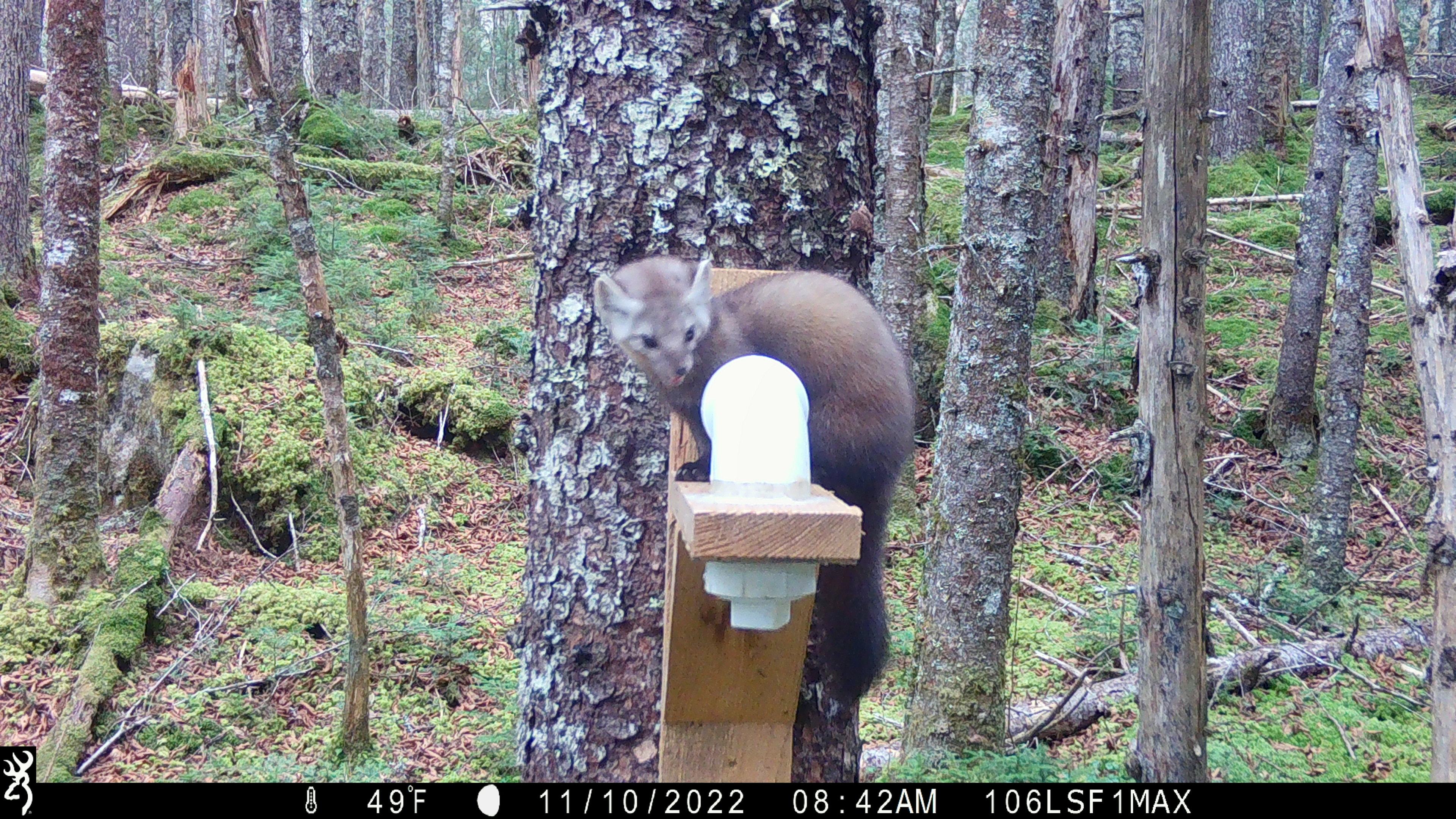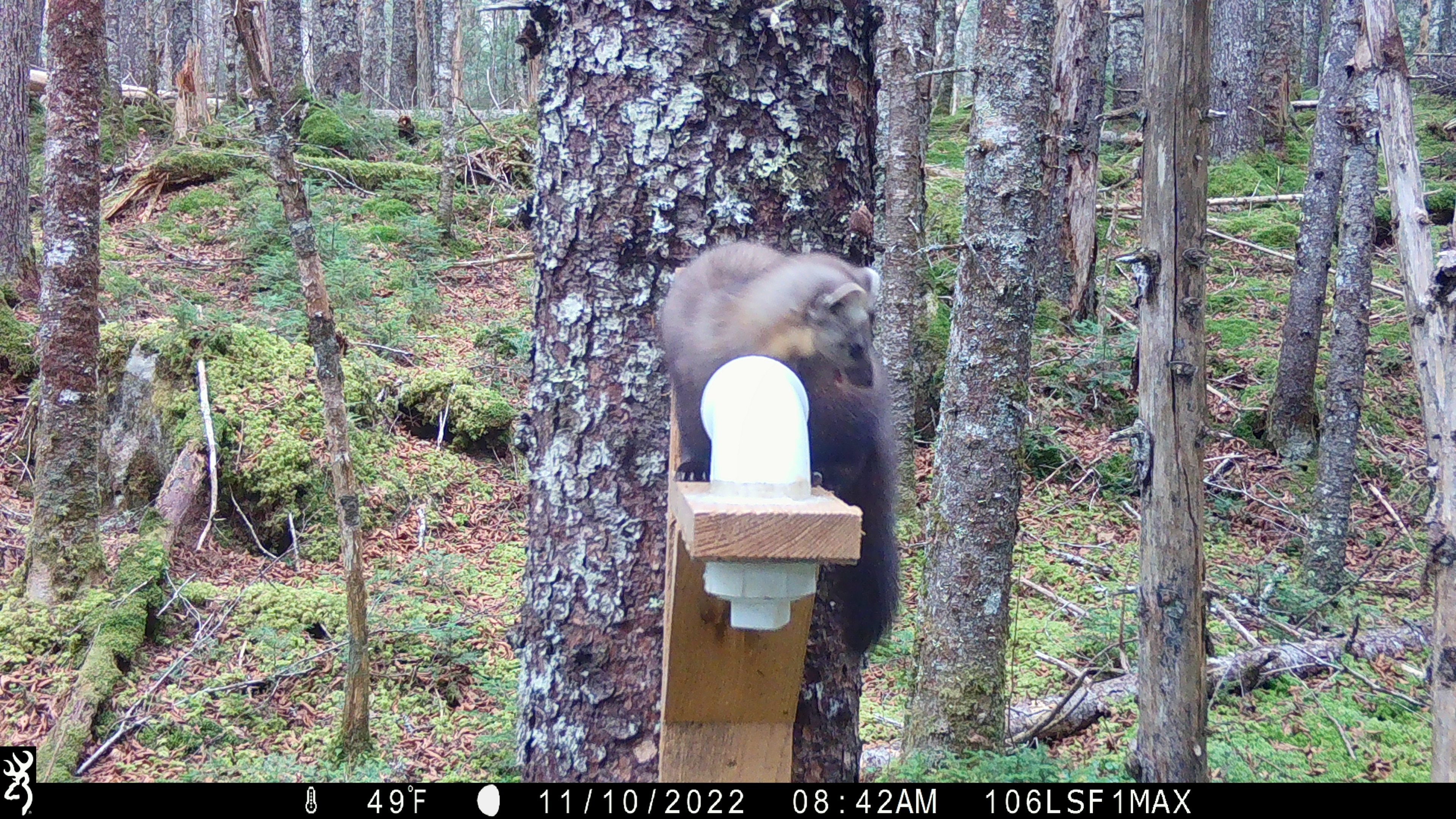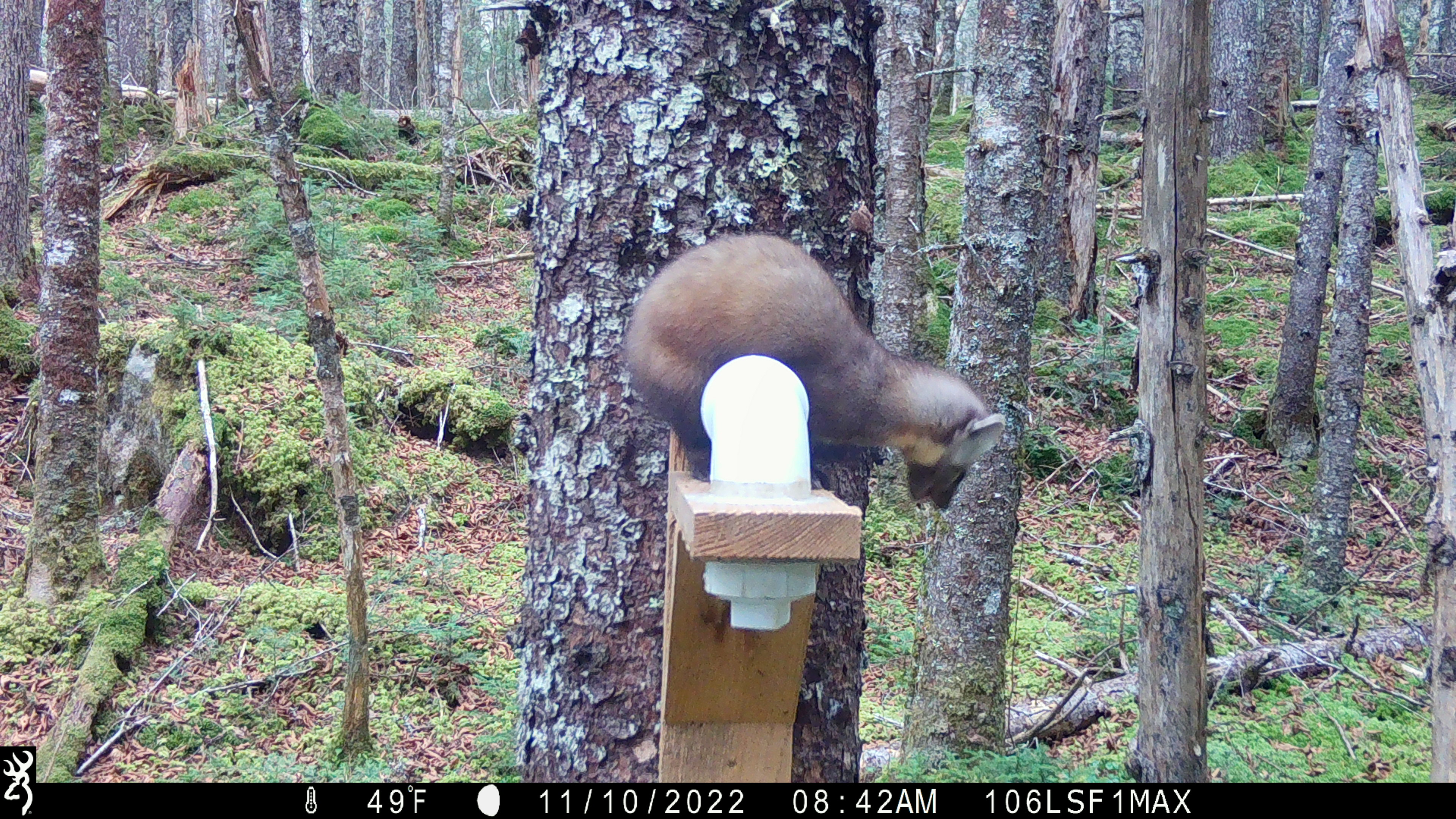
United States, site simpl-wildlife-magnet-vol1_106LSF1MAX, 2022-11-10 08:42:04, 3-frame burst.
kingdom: Animalia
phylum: Chordata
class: Mammalia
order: Carnivora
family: Mustelidae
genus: Martes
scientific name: Martes americana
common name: american marten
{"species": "american marten (Martes americana)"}